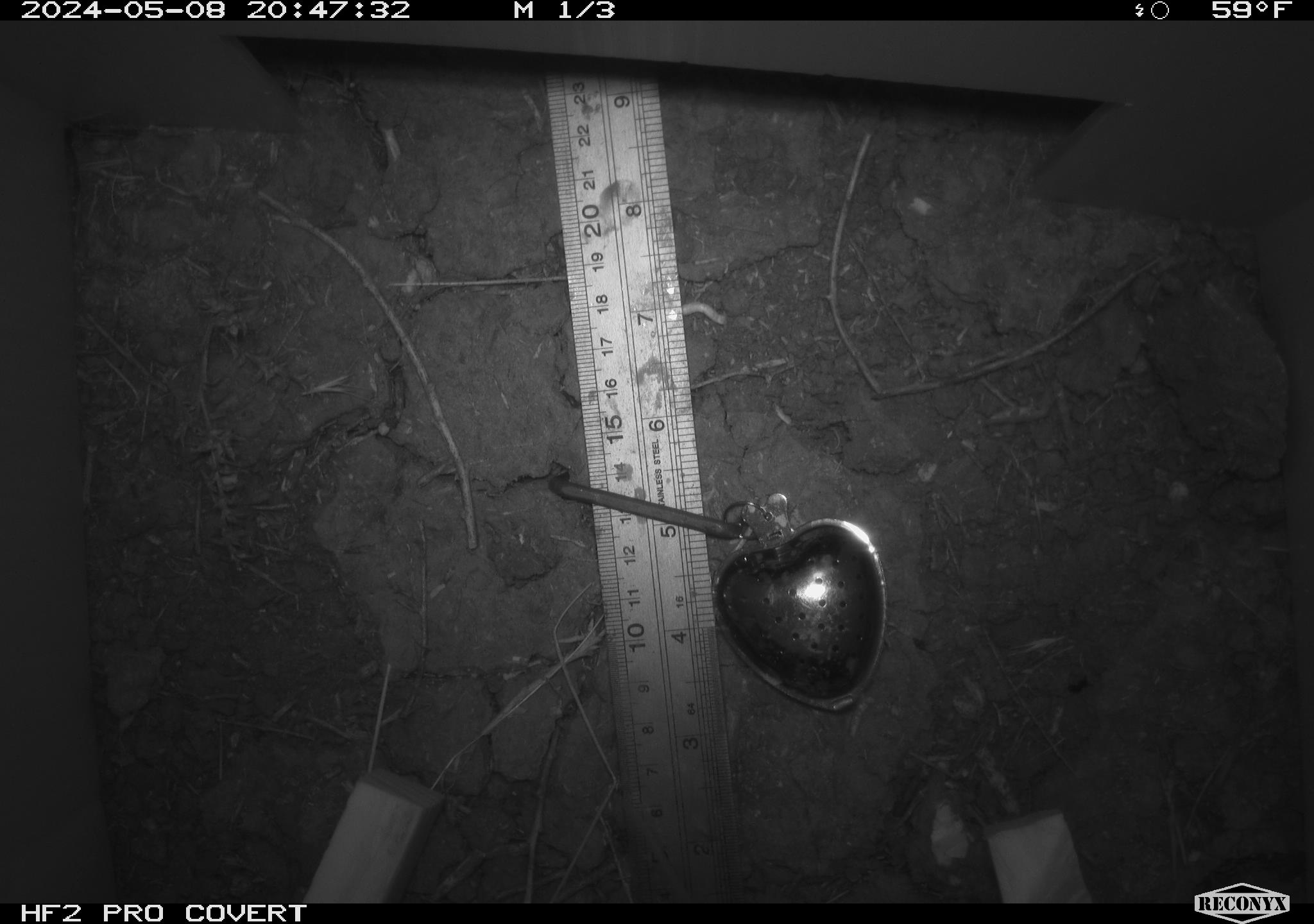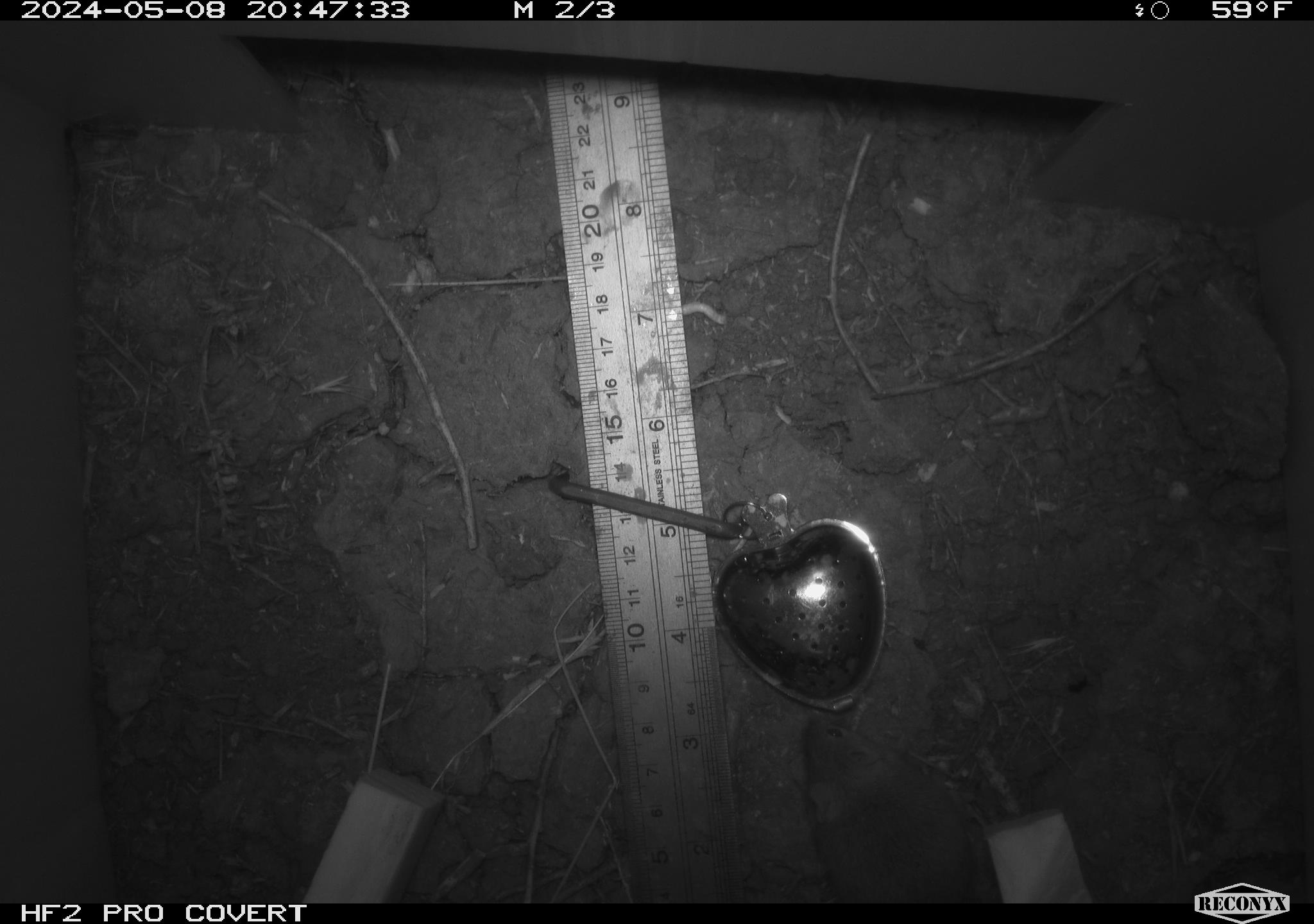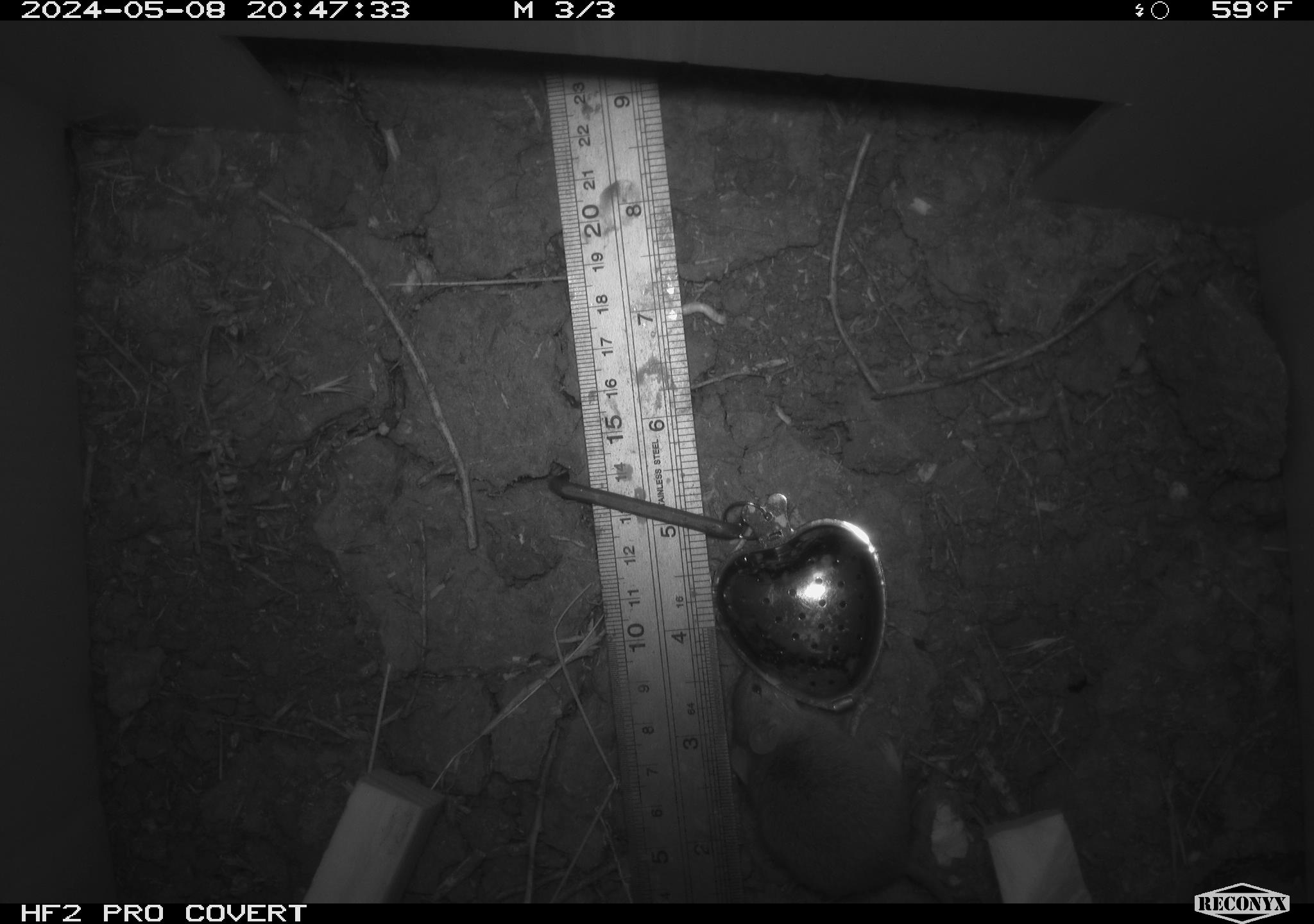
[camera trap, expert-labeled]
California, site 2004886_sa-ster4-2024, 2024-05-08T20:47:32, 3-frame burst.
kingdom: Animalia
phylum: Chordata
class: Mammalia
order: Rodentia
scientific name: Rodentia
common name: mouse species